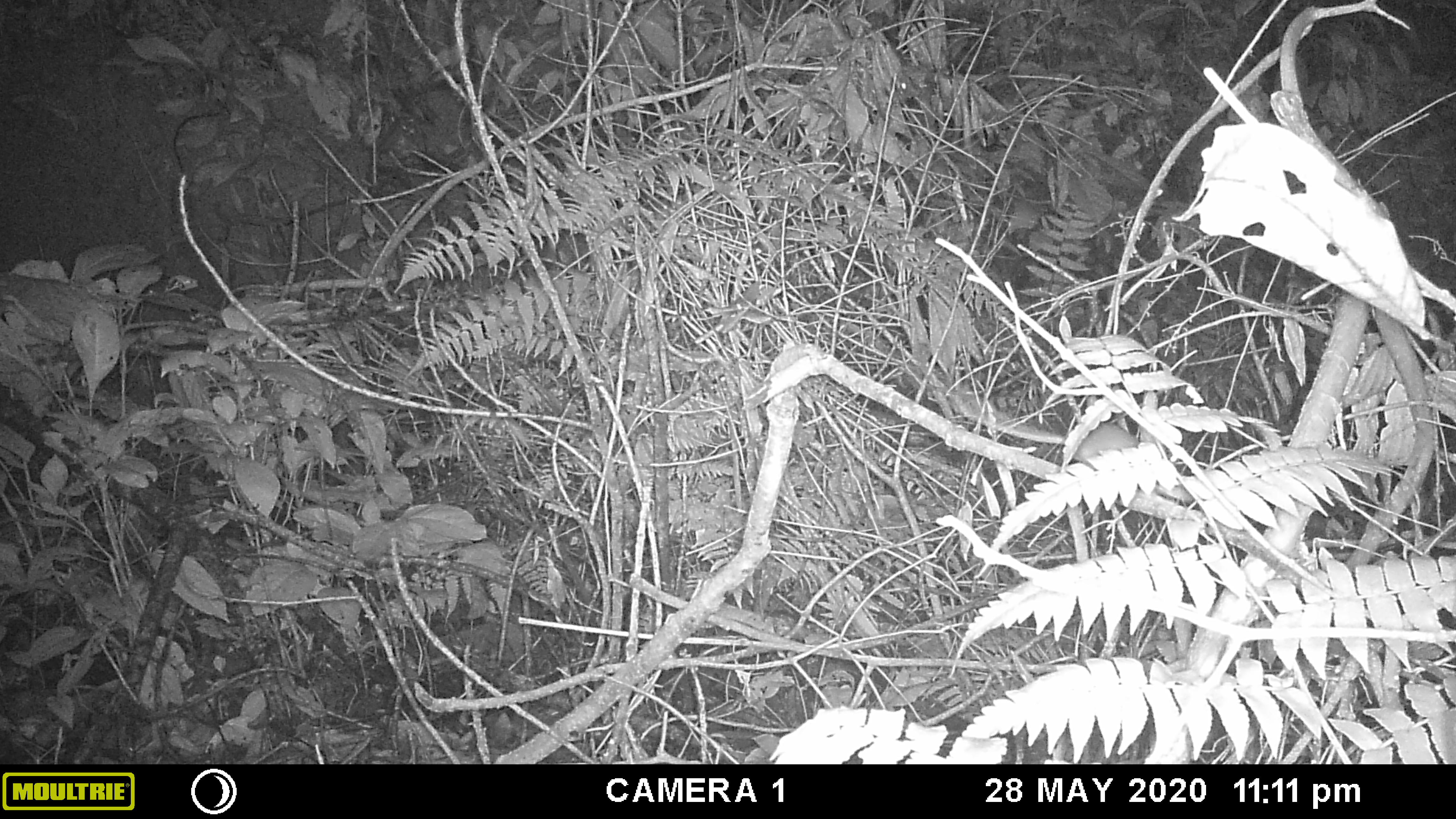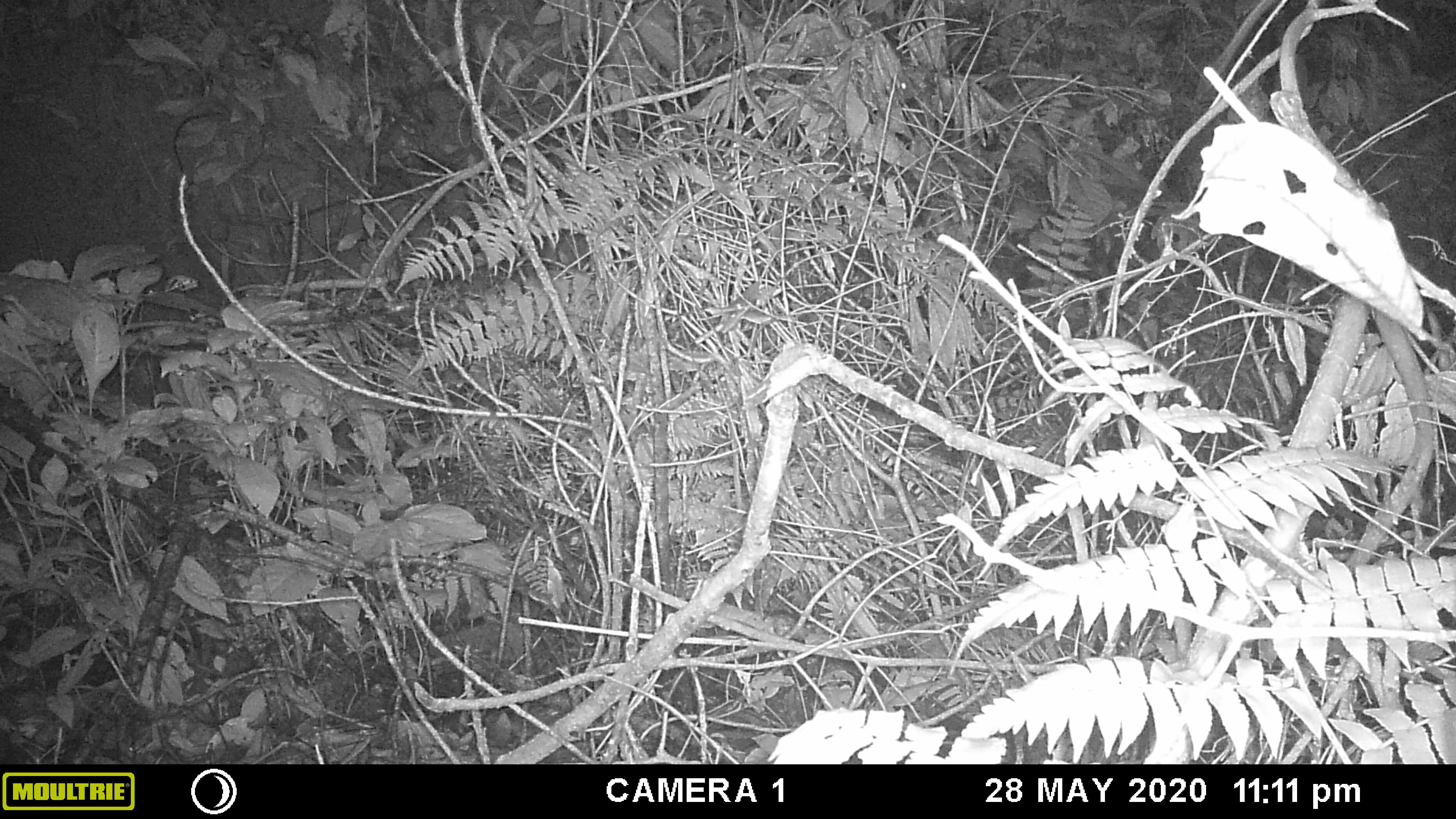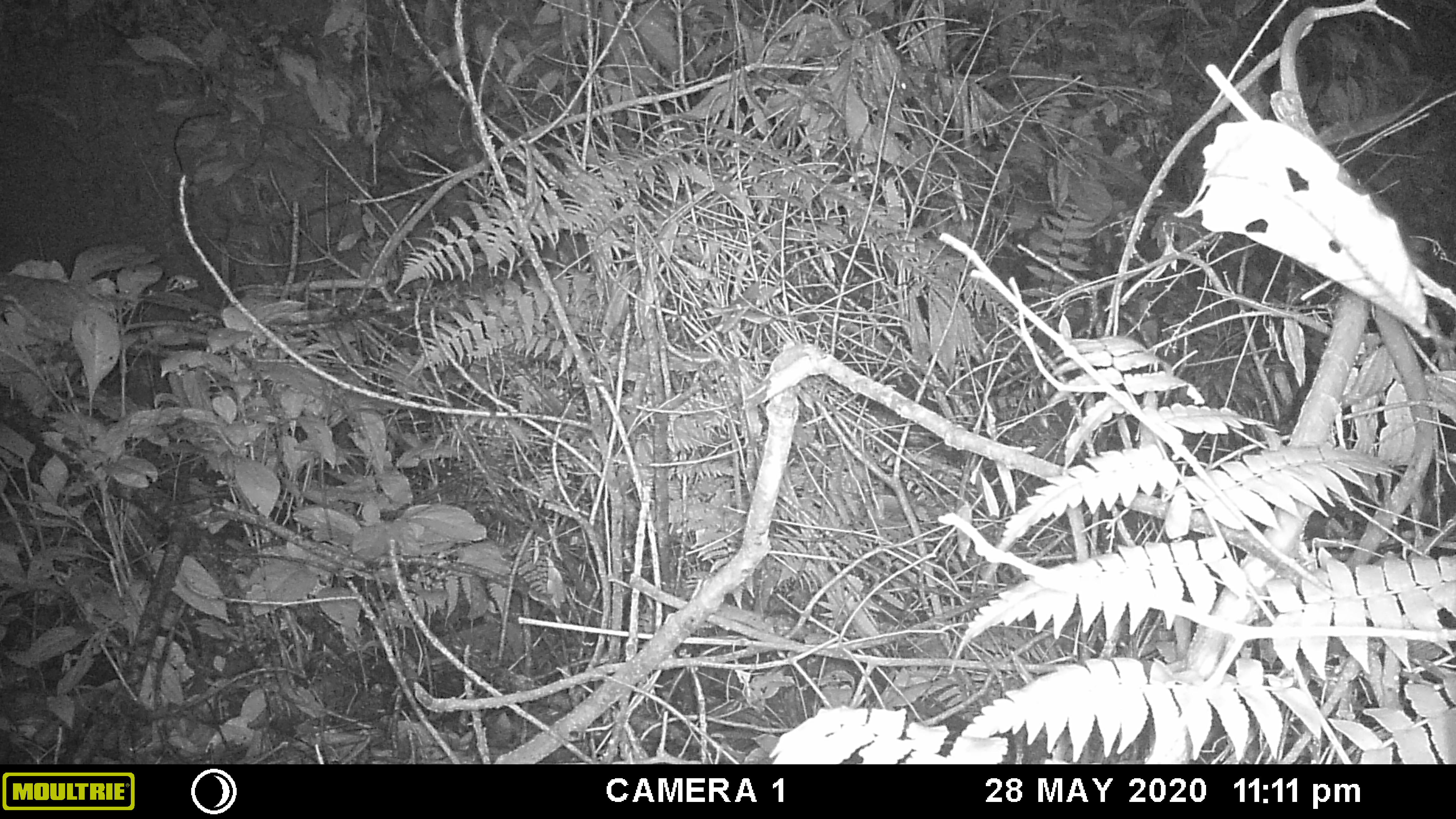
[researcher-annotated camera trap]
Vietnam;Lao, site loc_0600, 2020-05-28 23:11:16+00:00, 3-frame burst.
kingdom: Animalia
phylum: Chordata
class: Mammalia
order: Rodentia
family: Muridae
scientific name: Muridae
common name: old-world mice and rats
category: unidentified murid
Unidentified murid (old-world mice and rats) (Muridae). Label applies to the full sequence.